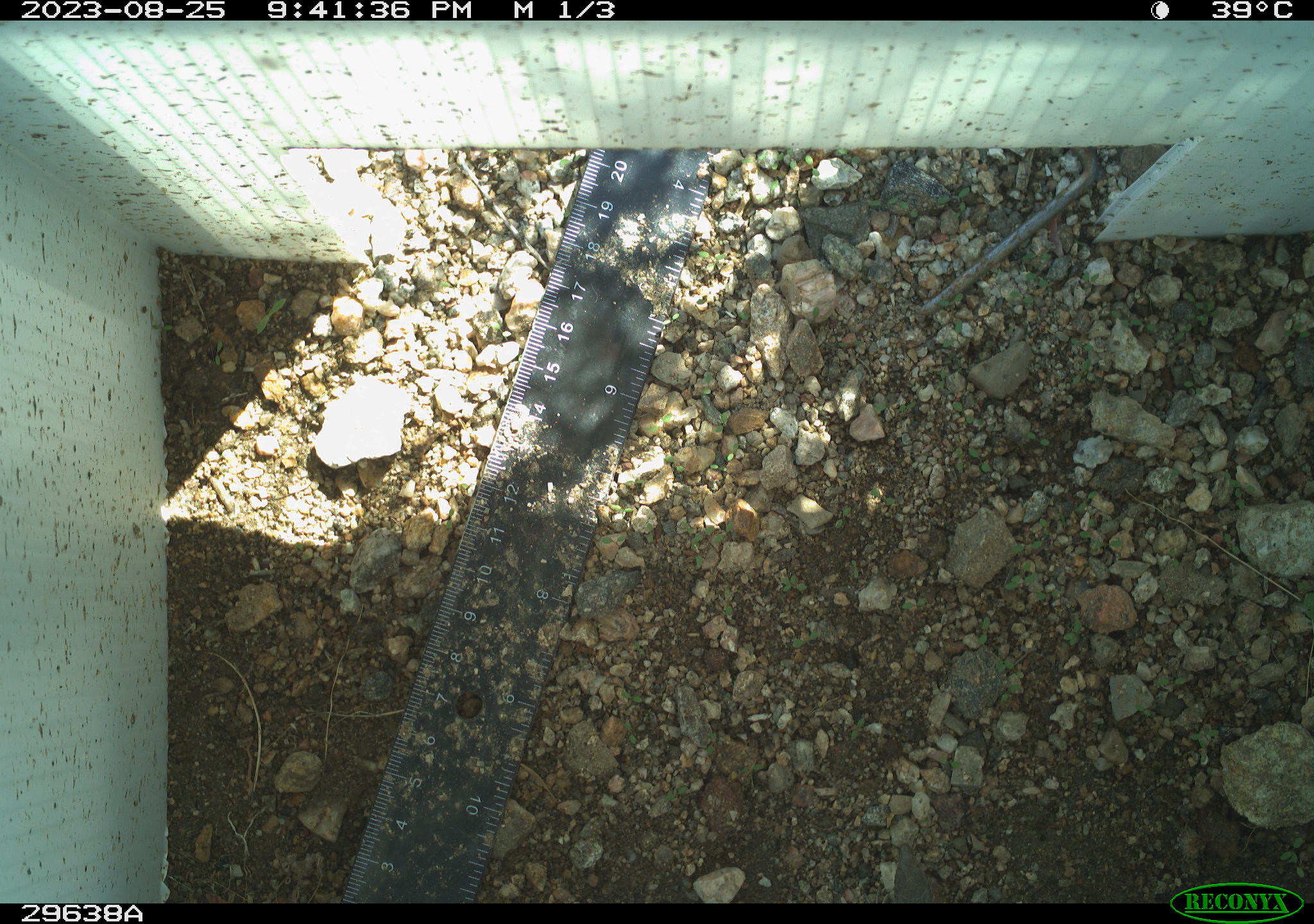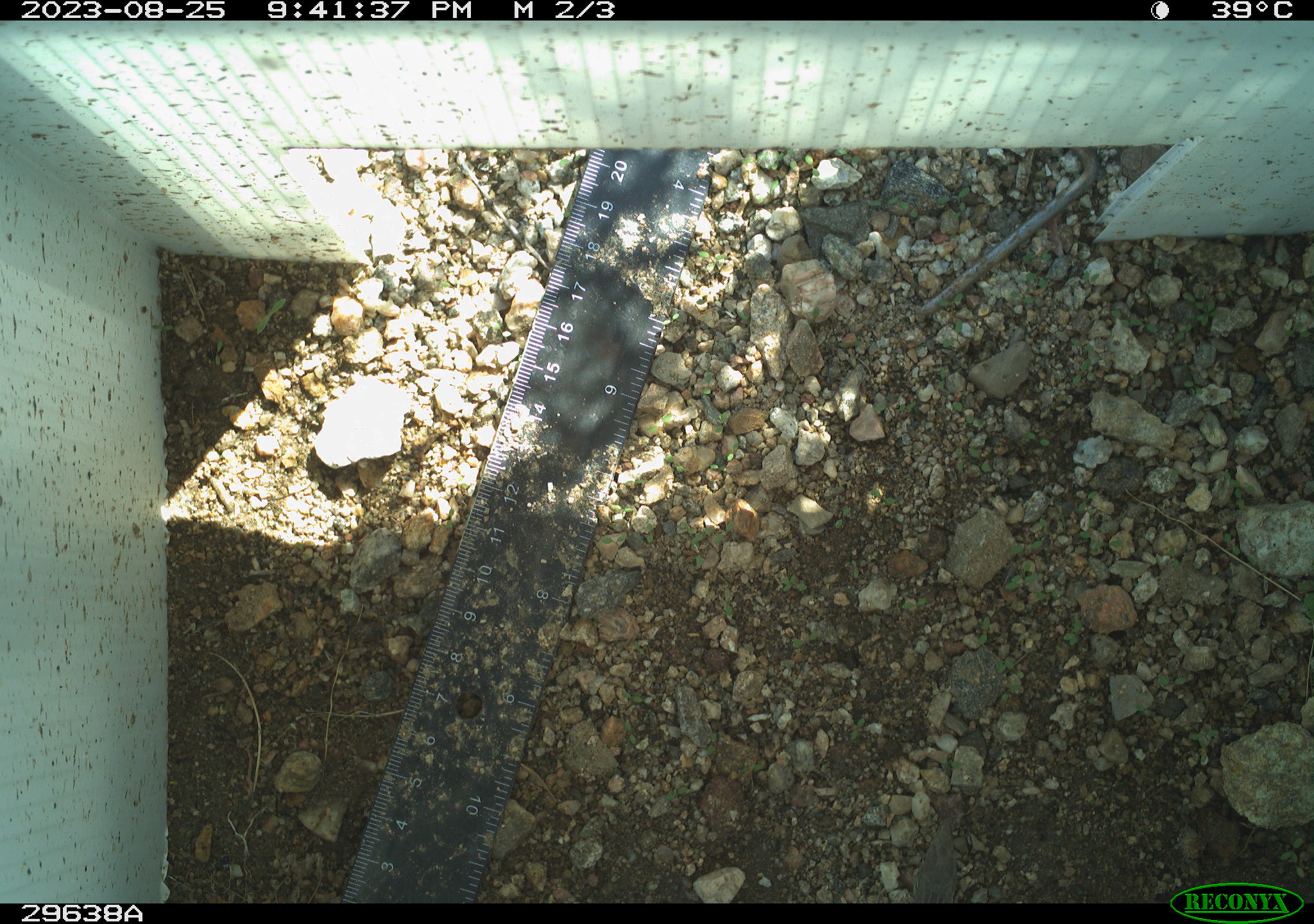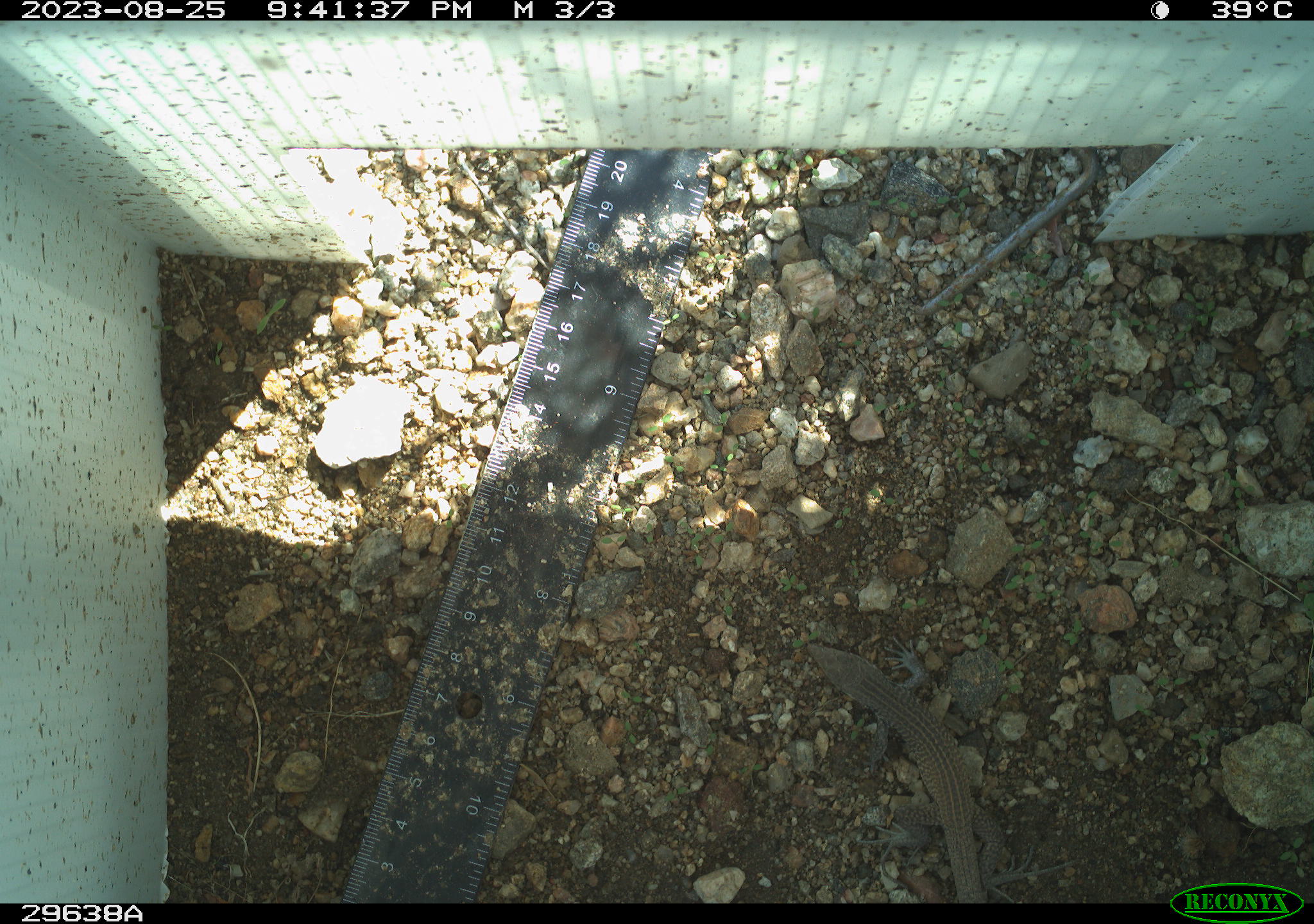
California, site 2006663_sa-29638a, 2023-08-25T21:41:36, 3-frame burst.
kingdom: Animalia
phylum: Chordata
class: Reptilia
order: Squamata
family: Phrynosomatidae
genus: Sceloporus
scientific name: Sceloporus graciosus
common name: common sagebrush lizard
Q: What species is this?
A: Common sagebrush lizard (Sceloporus graciosus).